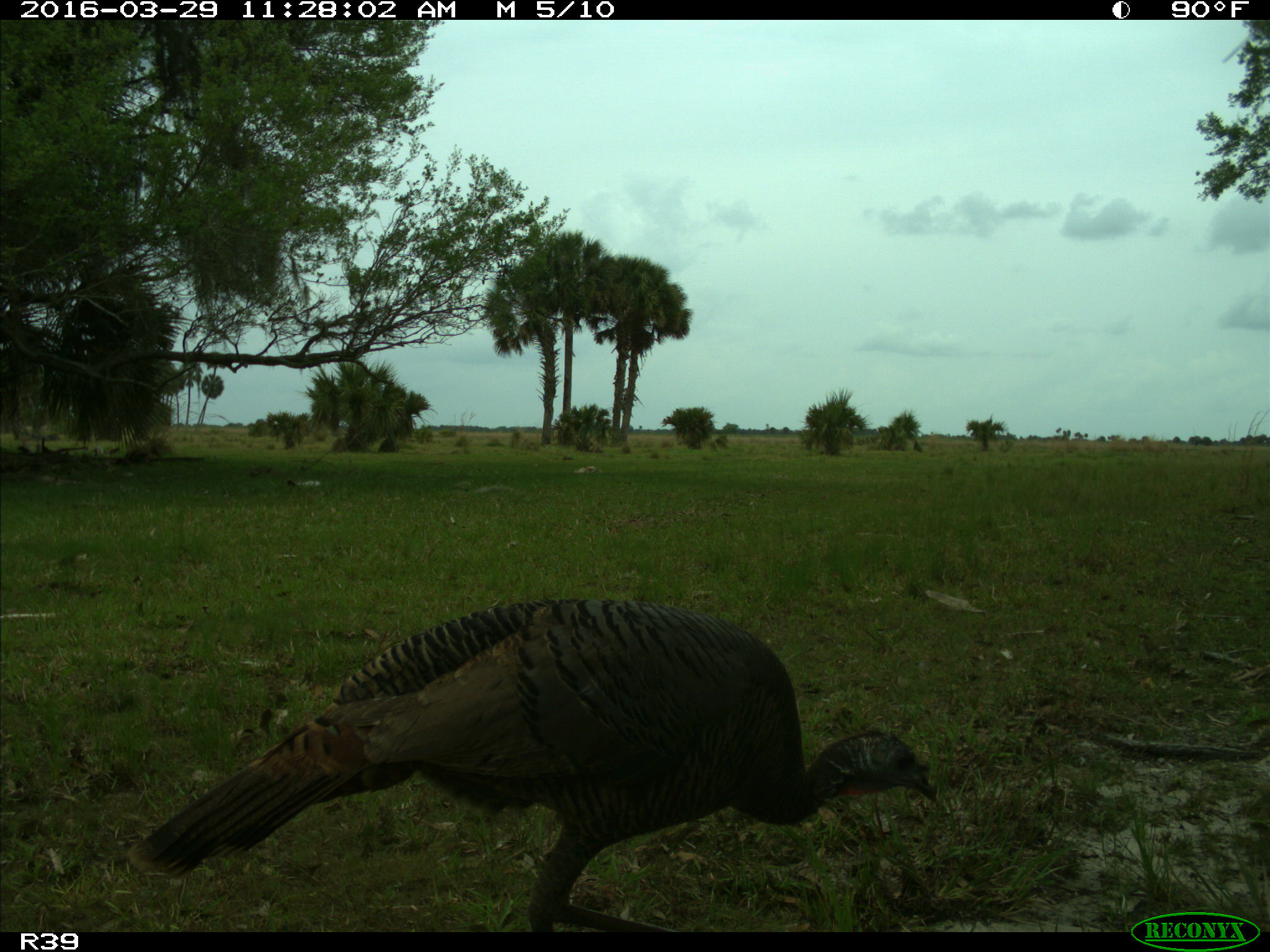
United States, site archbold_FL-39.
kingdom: Animalia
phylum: Chordata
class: Aves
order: Galliformes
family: Phasianidae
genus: Meleagris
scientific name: Meleagris gallopavo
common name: wild turkey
Meleagris gallopavo (wild turkey).